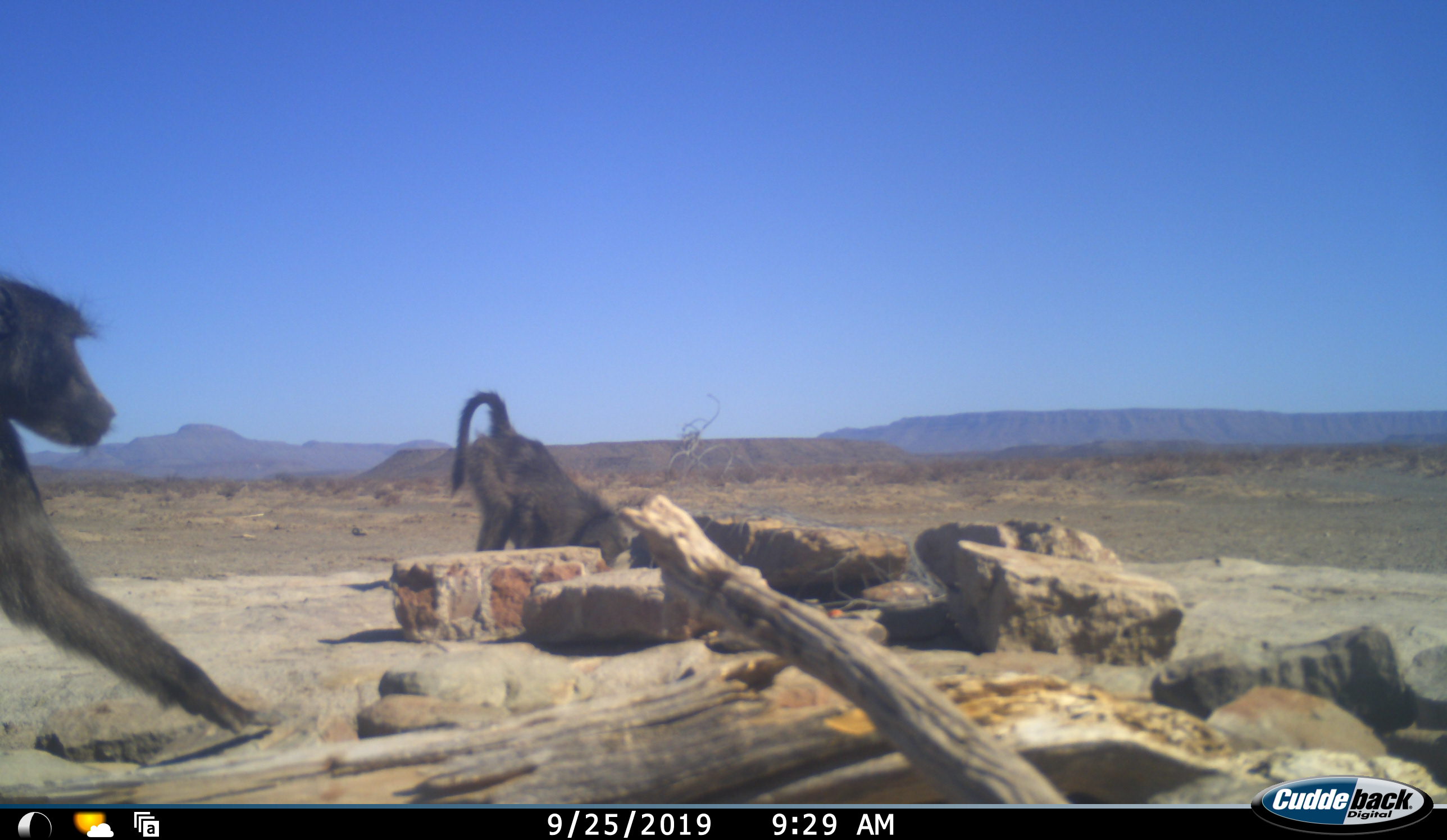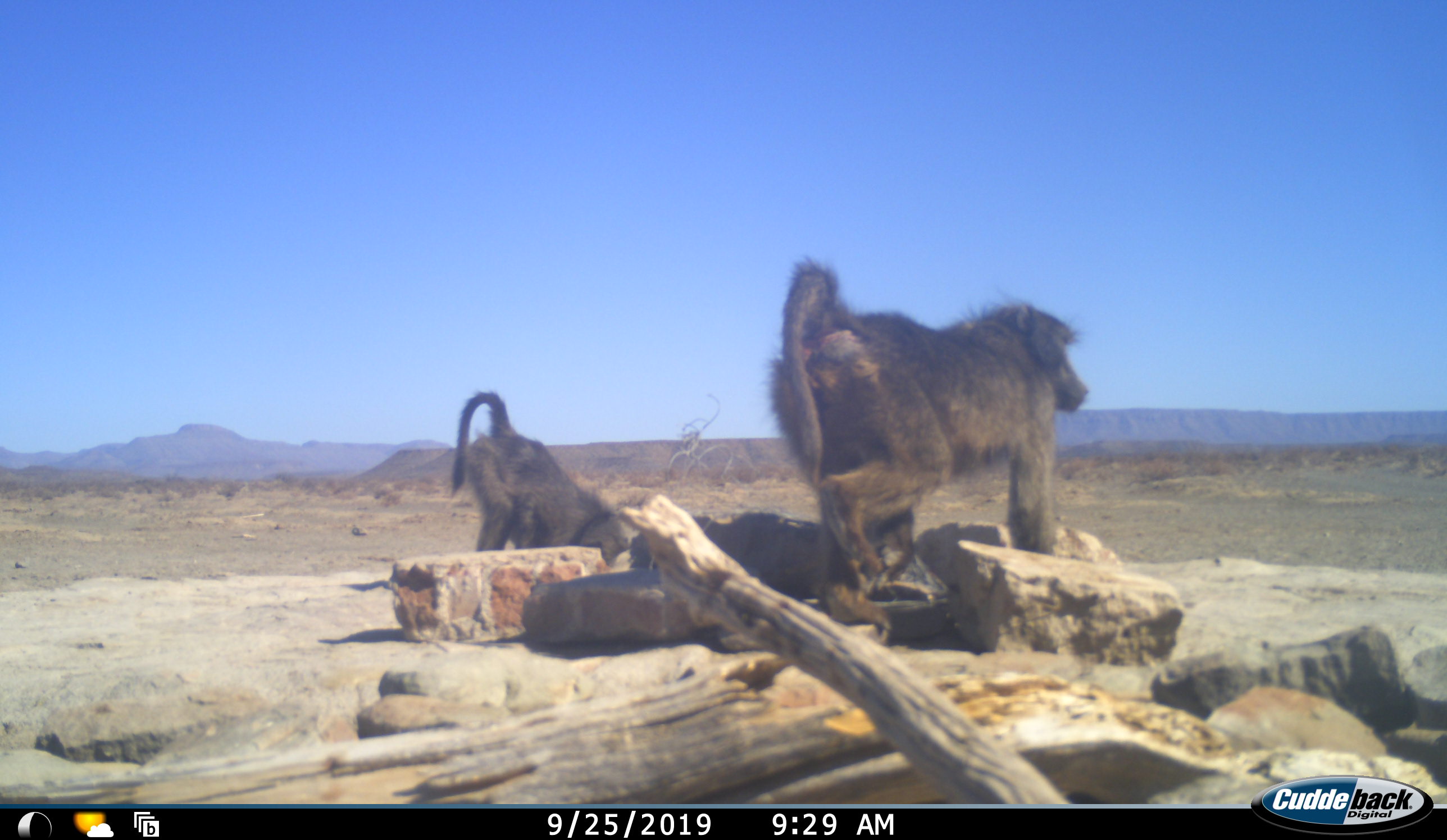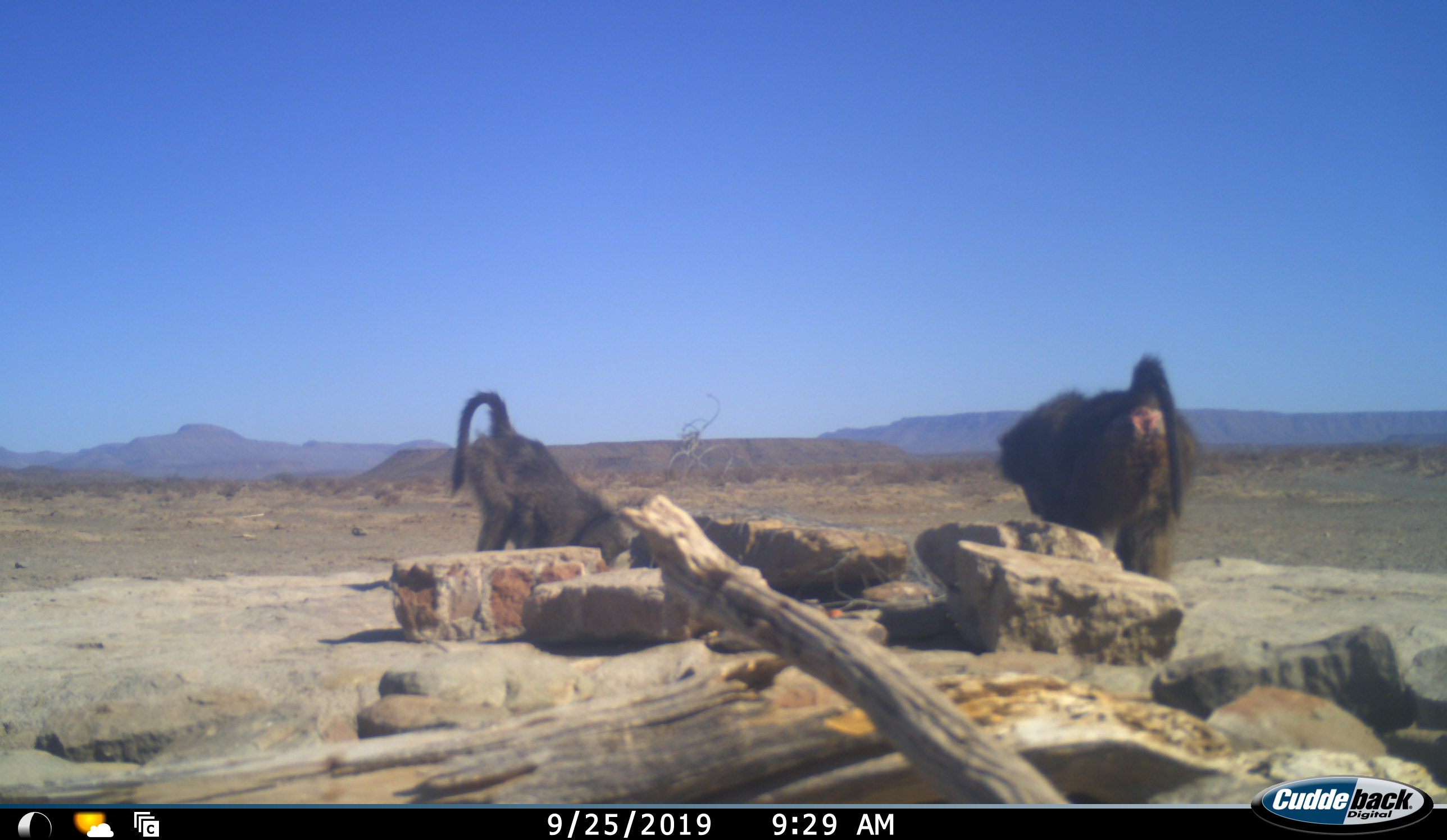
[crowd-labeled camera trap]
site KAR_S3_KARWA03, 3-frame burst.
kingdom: Animalia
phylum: Chordata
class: Mammalia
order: Primates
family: Cercopithecidae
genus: Papio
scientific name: Papio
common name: baboon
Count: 2.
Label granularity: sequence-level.